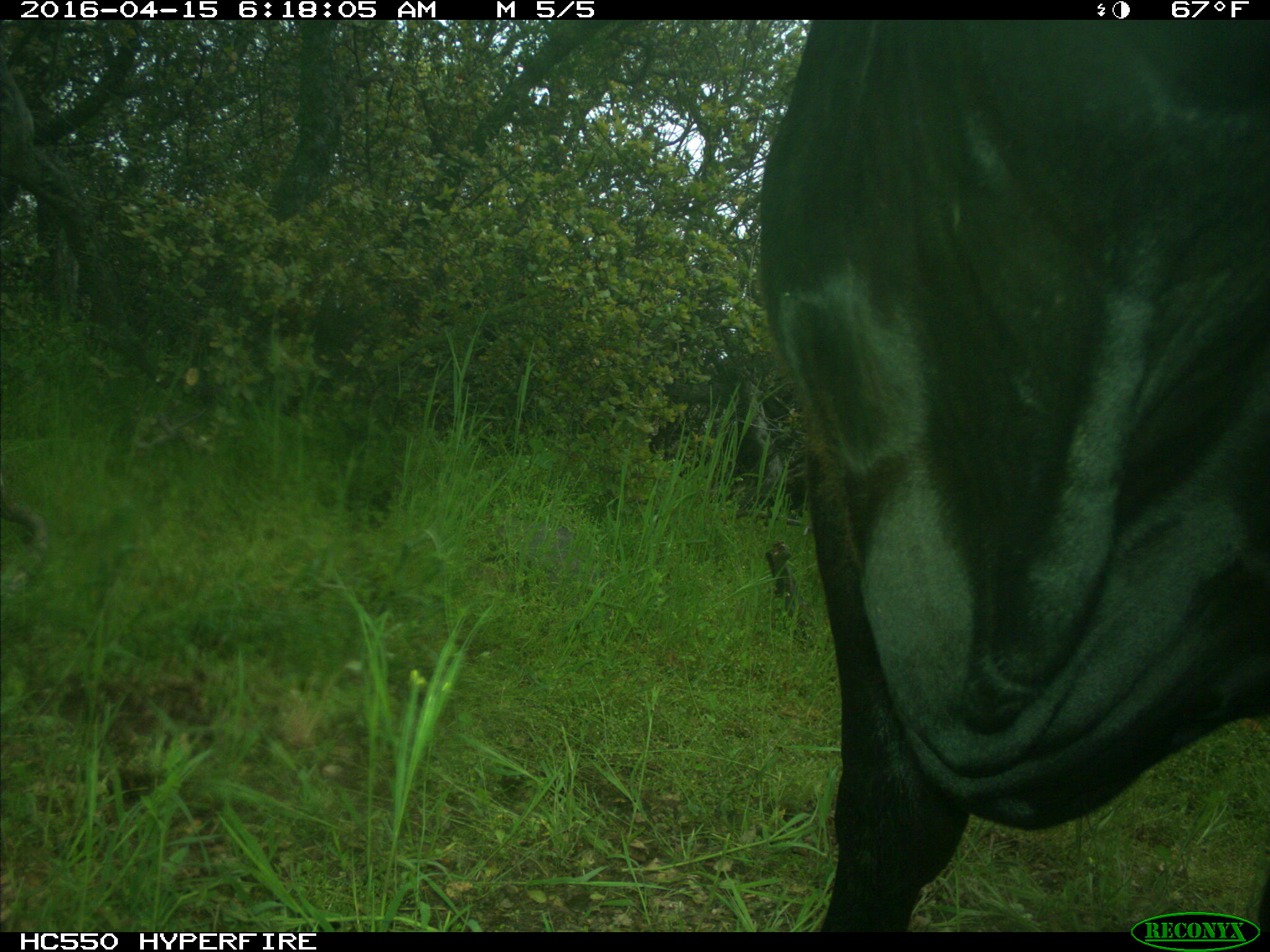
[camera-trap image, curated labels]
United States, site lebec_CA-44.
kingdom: Animalia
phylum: Chordata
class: Mammalia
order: Artiodactyla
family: Bovidae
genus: Bos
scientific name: Bos taurus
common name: domestic cow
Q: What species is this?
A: Bos taurus (domestic cow).